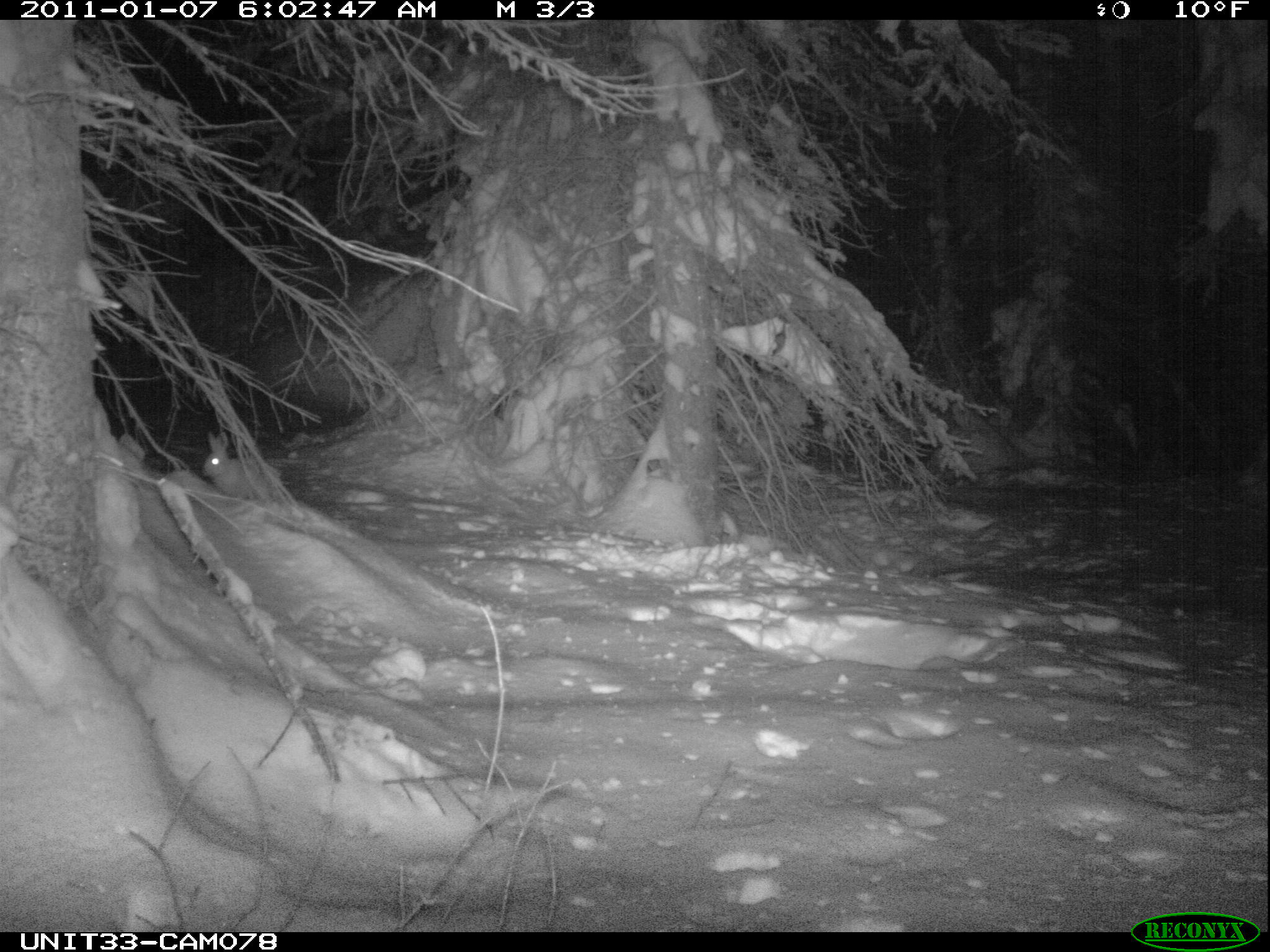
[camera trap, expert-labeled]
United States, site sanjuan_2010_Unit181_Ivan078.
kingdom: Animalia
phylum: Chordata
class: Mammalia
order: Lagomorpha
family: Leporidae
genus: Lepus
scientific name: Lepus americanus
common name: snowshoe hare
Lepus americanus (snowshoe hare).